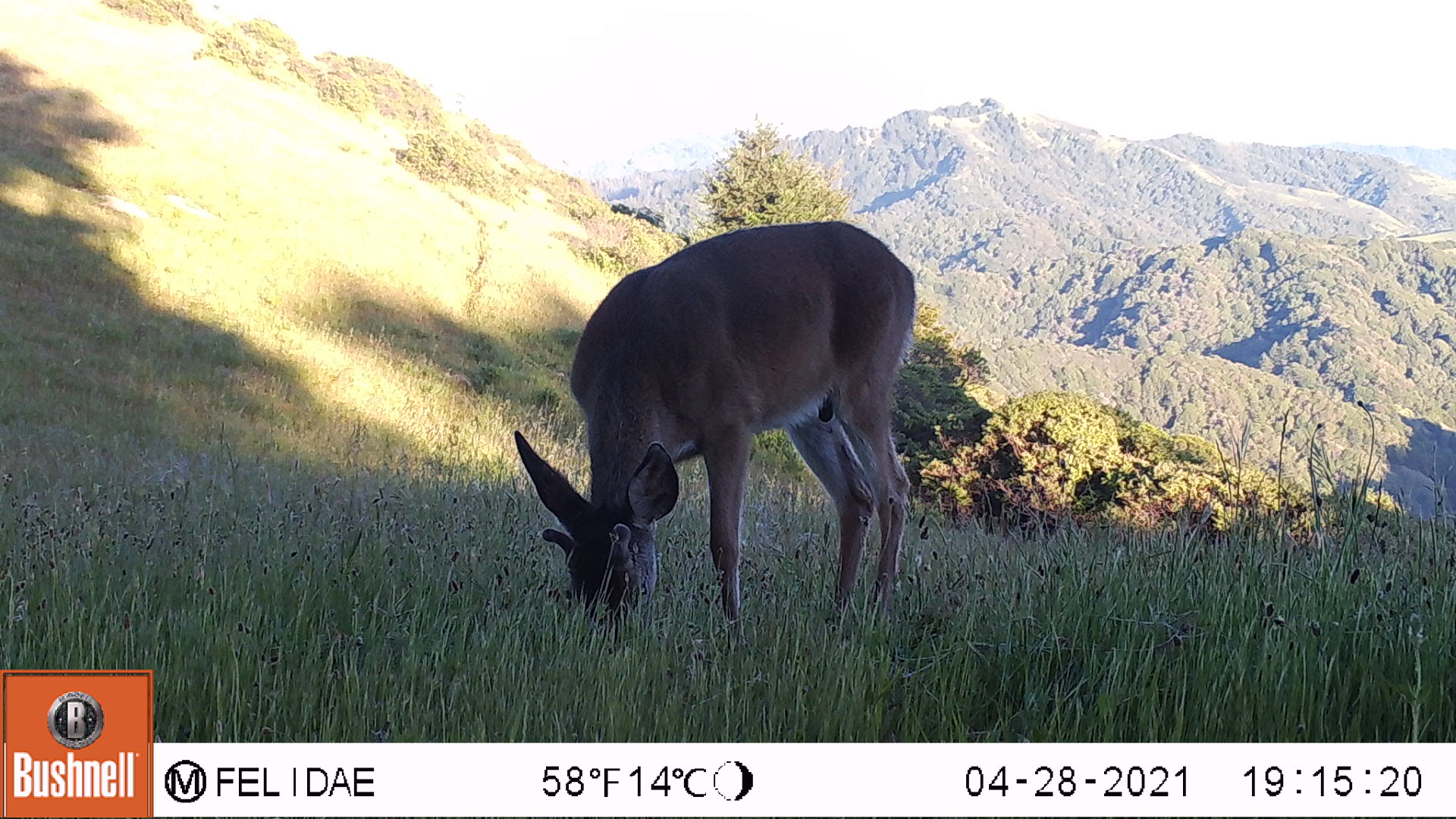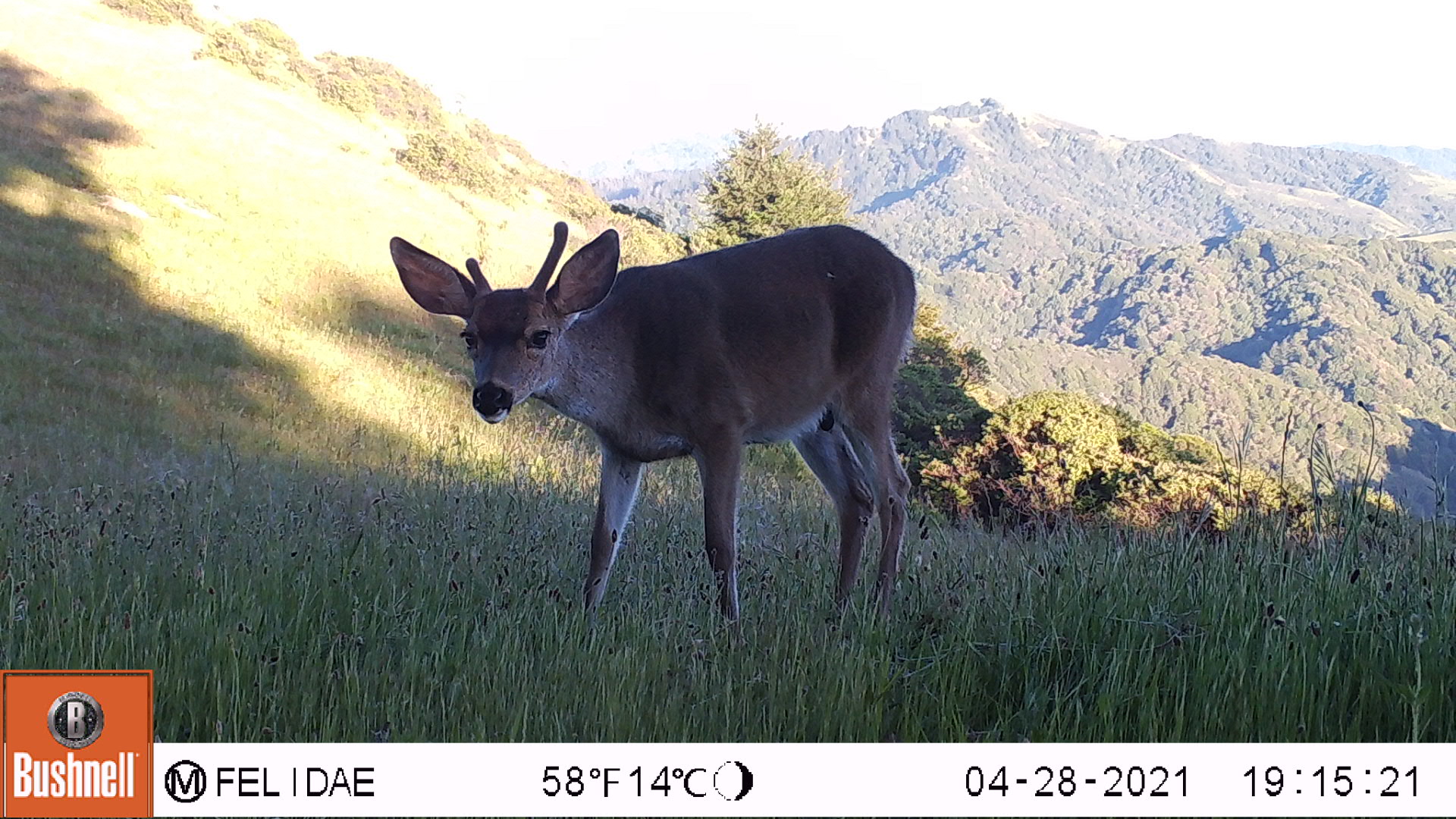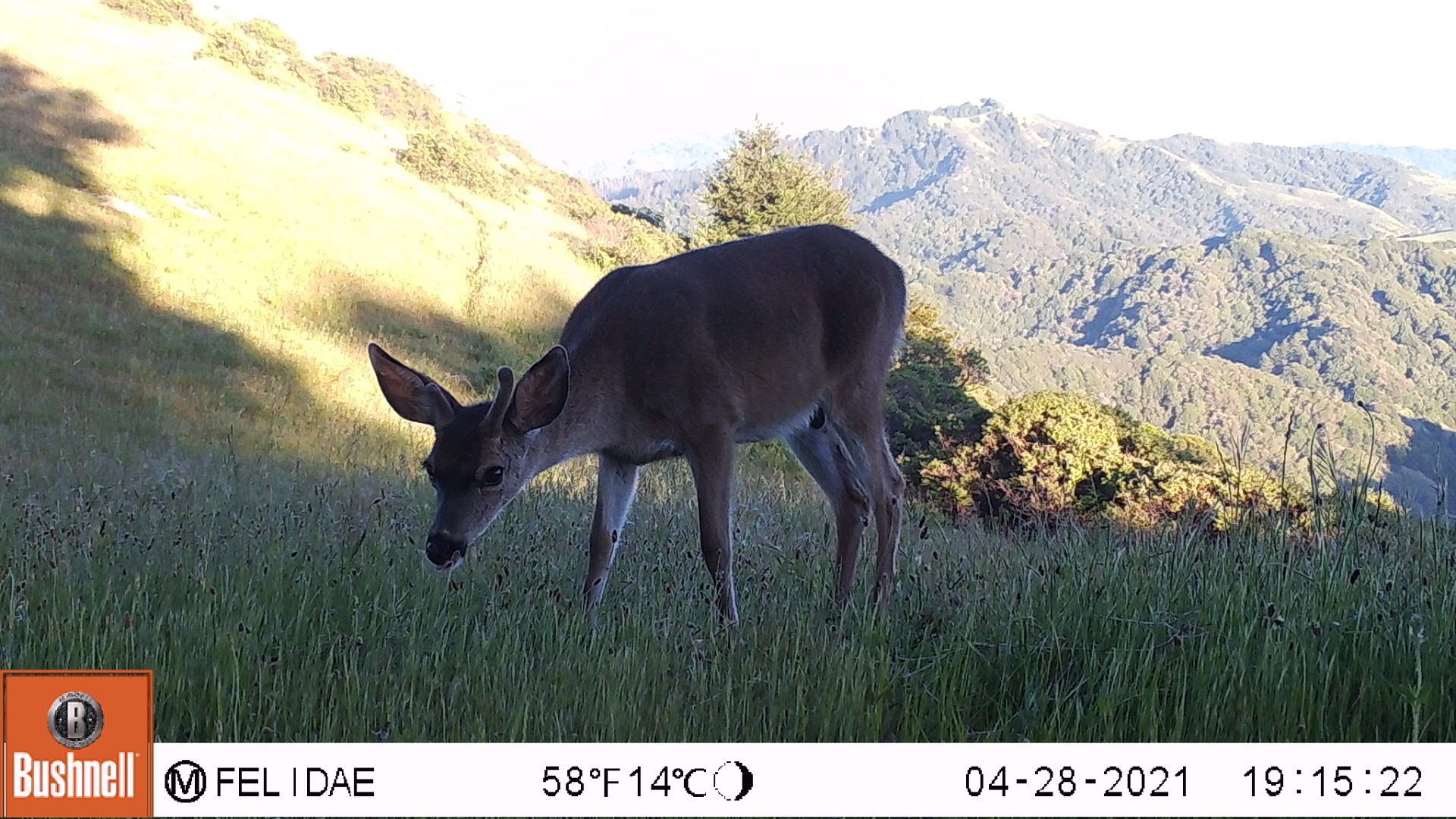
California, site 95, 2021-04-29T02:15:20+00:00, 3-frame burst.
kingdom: Animalia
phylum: Chordata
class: Mammalia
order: Artiodactyla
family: Cervidae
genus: Odocoileus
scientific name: Odocoileus hemionus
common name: mule deer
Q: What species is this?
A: Mule deer (Odocoileus hemionus).